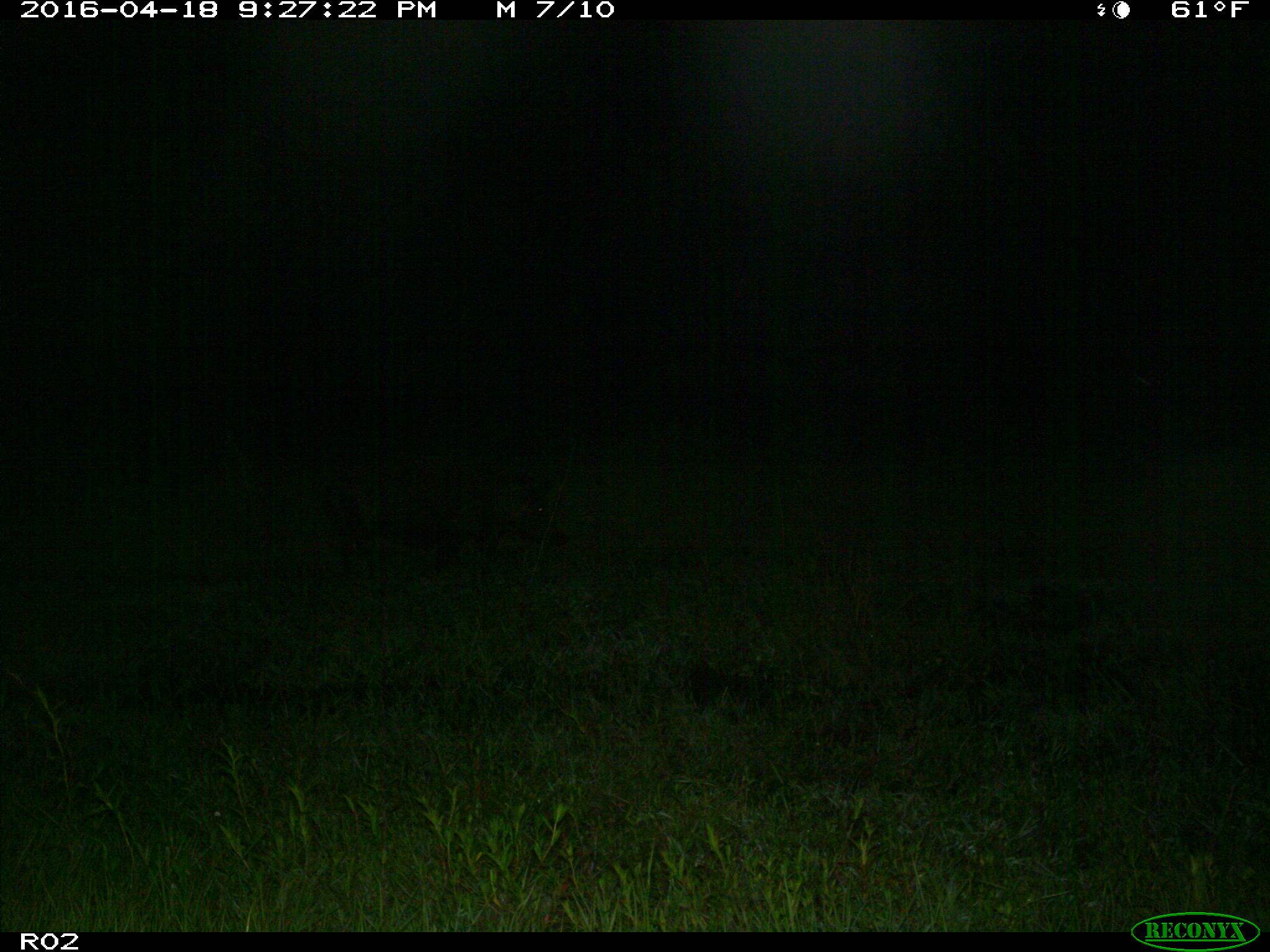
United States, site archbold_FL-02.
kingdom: Animalia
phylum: Chordata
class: Mammalia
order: Artiodactyla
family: Suidae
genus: Sus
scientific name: Sus scrofa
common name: wild boar